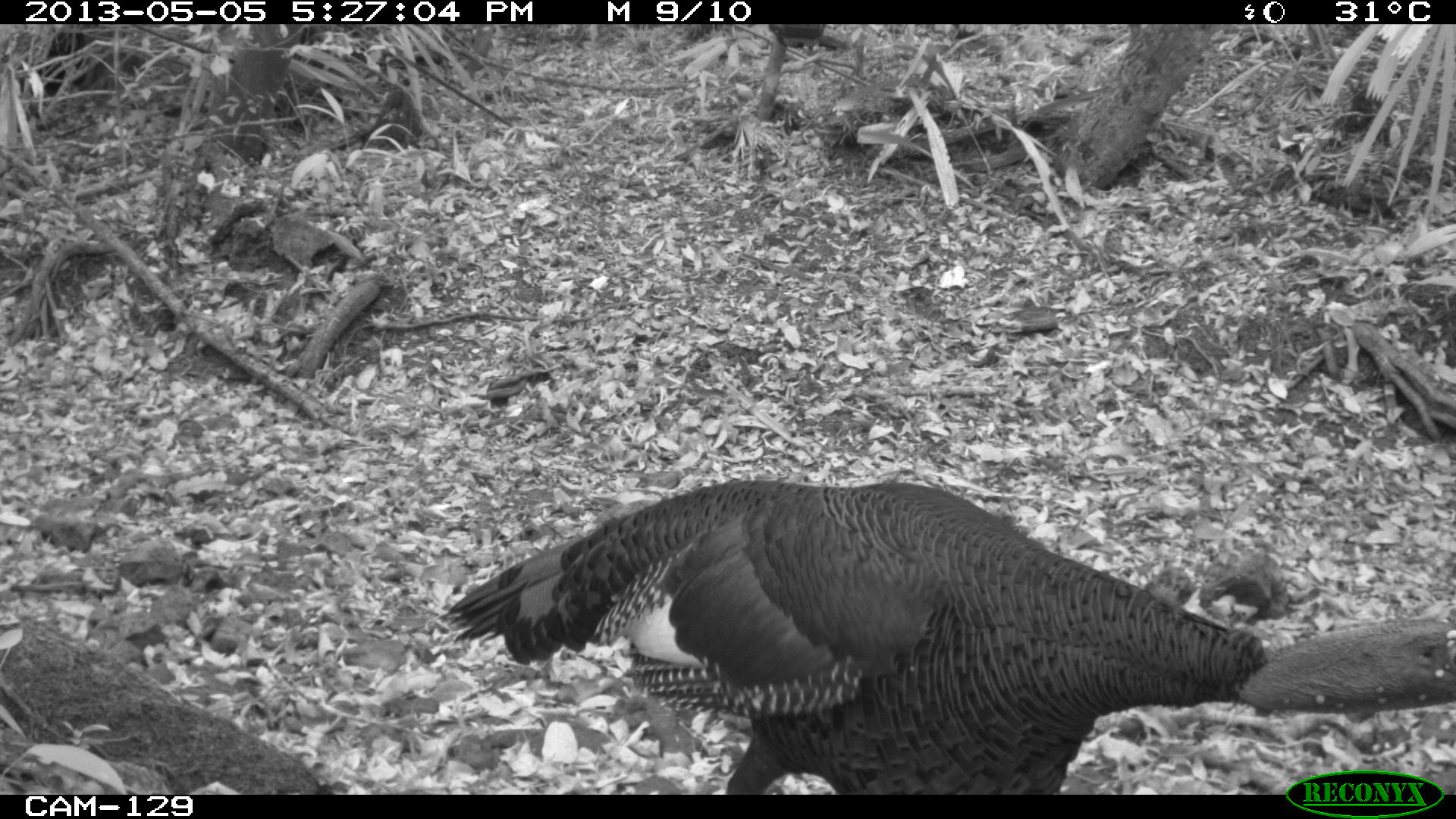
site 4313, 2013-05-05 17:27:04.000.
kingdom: Animalia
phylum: Chordata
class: Aves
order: Galliformes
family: Phasianidae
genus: Meleagris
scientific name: Meleagris ocellata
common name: ocellated turkey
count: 1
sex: male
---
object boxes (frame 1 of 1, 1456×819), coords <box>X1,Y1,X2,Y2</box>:
meleagris ocellata: <box>437,475,1454,794</box>